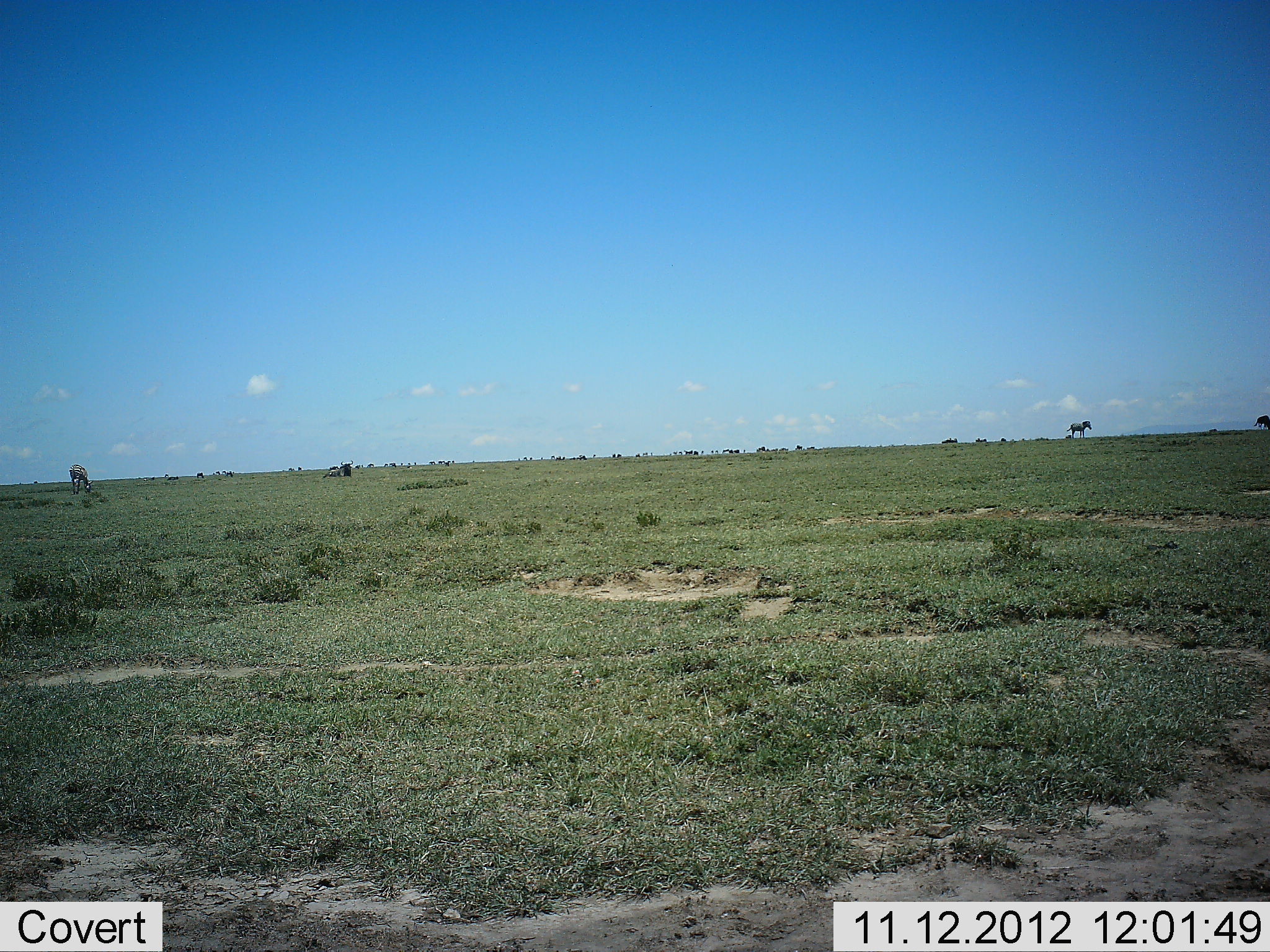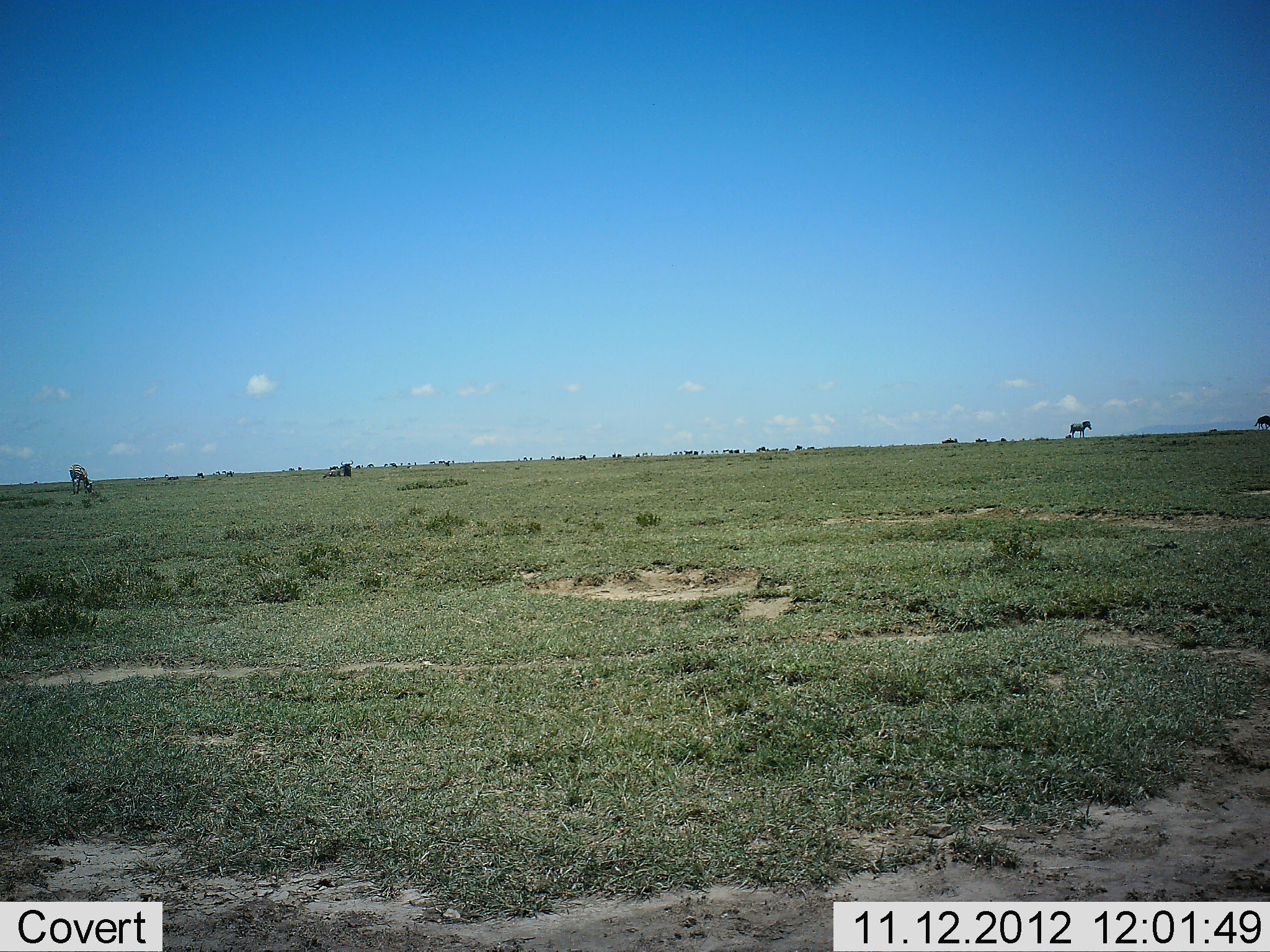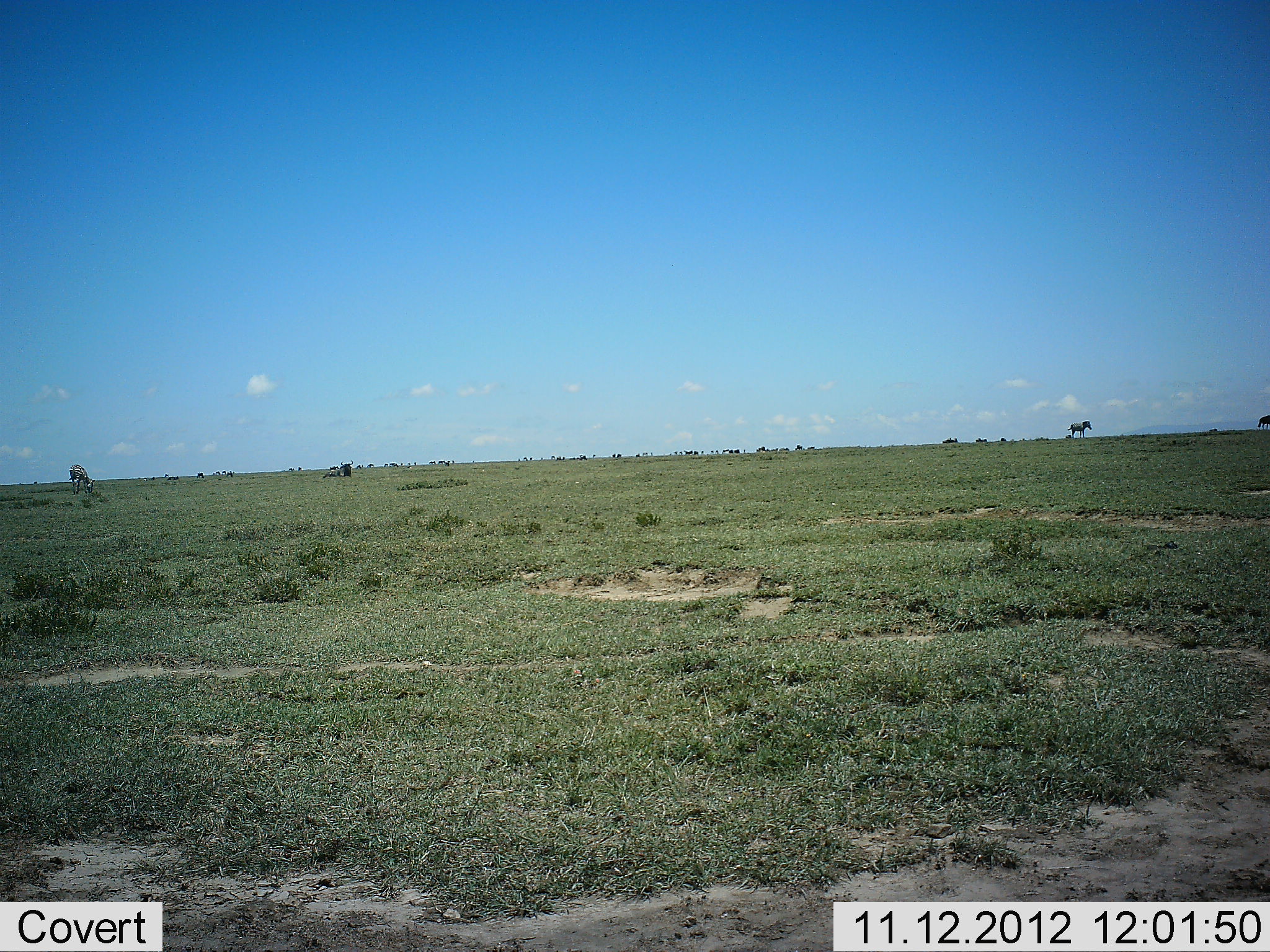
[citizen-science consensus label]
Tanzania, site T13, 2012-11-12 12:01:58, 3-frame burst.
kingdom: Animalia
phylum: Chordata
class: Mammalia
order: Artiodactyla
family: Bovidae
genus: Connochaetes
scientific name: Connochaetes taurinus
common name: blue wildebeest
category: wildebeest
Wildebeest (blue wildebeest) (Connochaetes taurinus), count 11-50. Behavior (volunteer vote fractions): standing 40%, resting 90%, moving 10%, interacting 0%. Young present (vote fraction): 0%. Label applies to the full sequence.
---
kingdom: Animalia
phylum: Chordata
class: Mammalia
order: Perissodactyla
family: Equidae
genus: Equus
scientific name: Equus quagga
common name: plains zebra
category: zebra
Zebra (plains zebra) (Equus quagga), count 2. Behavior (volunteer vote fractions): standing 77%, resting 0%, moving 23%, interacting 0%. Young present (vote fraction): 0%. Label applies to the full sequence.